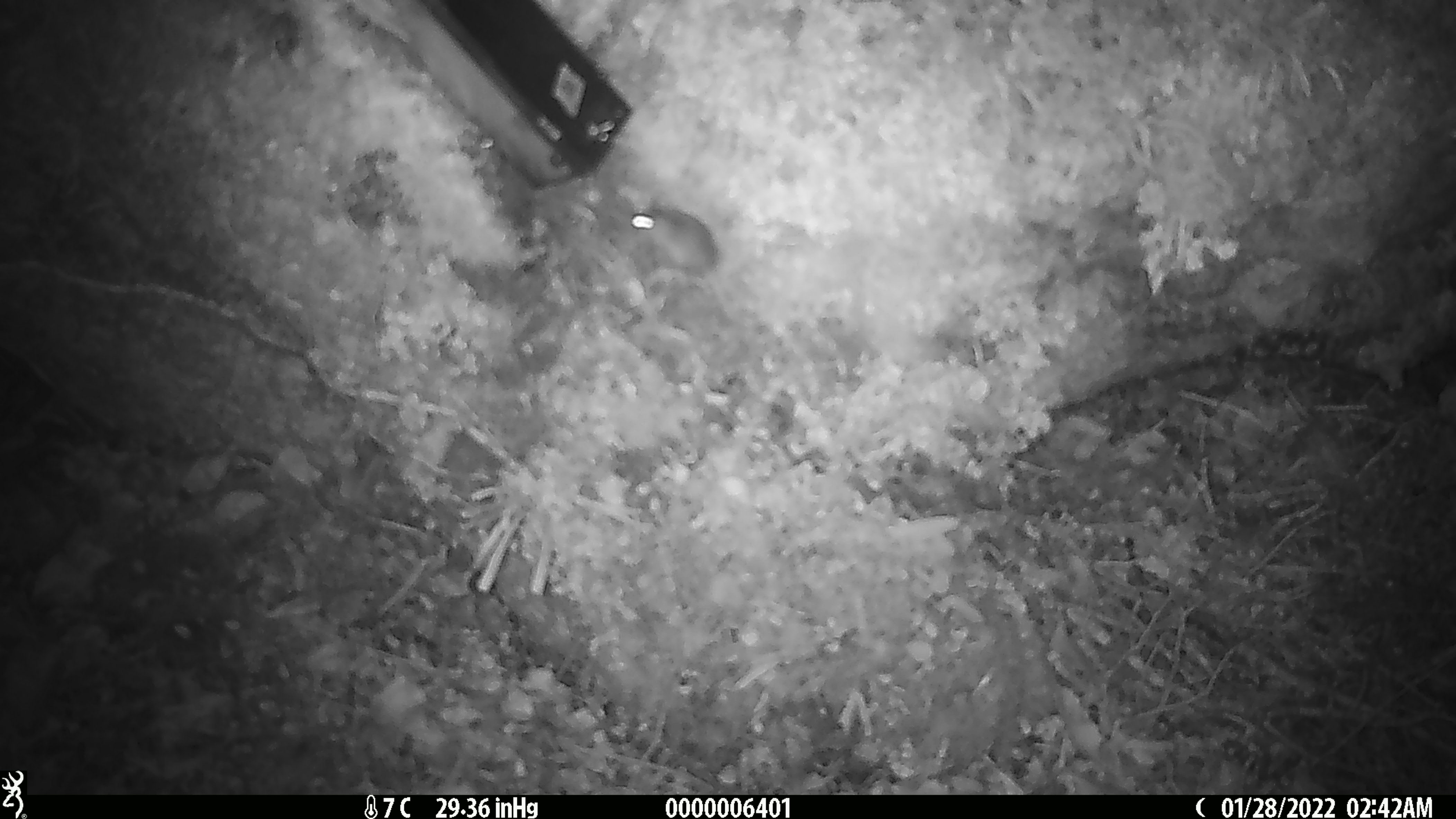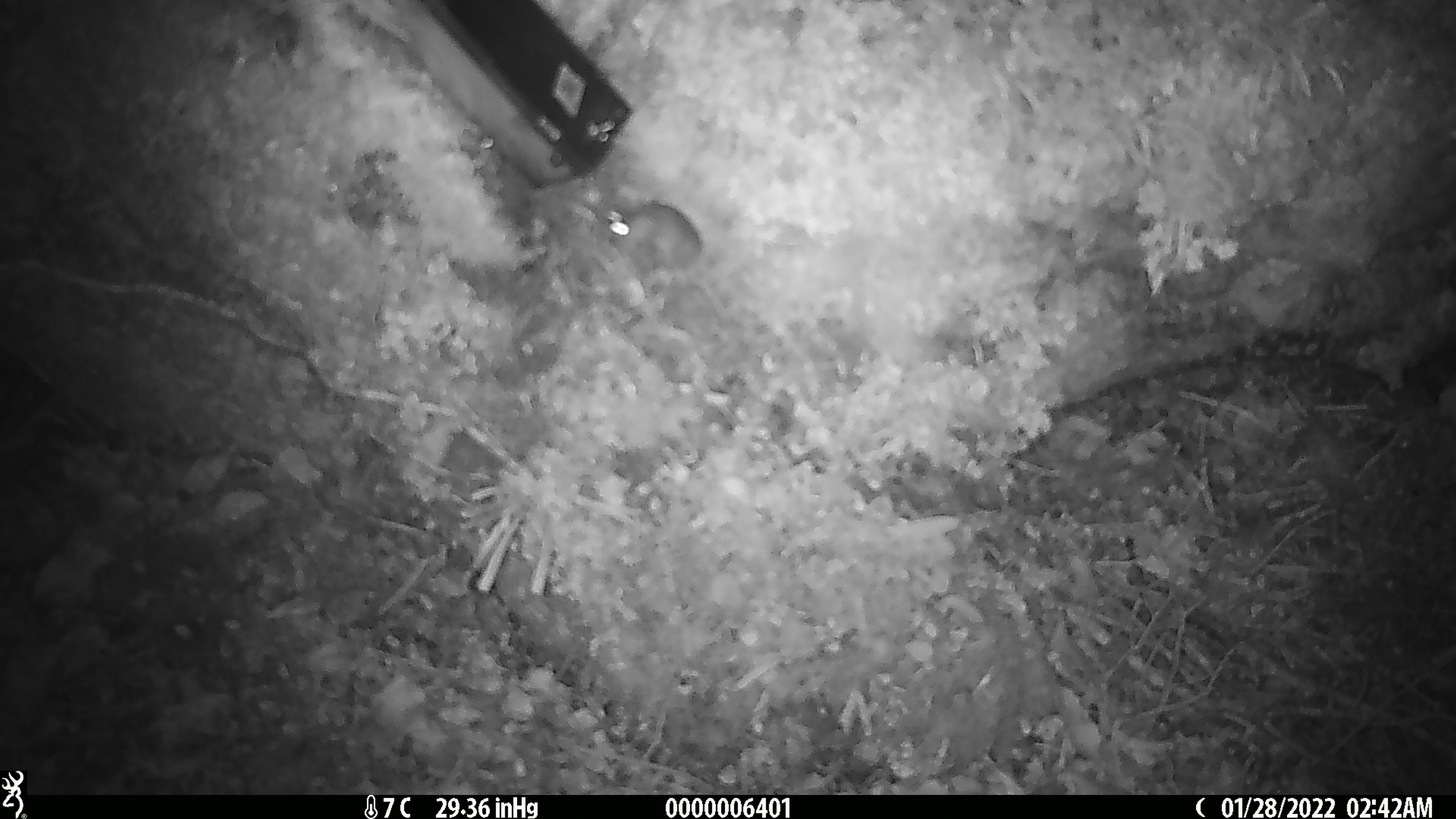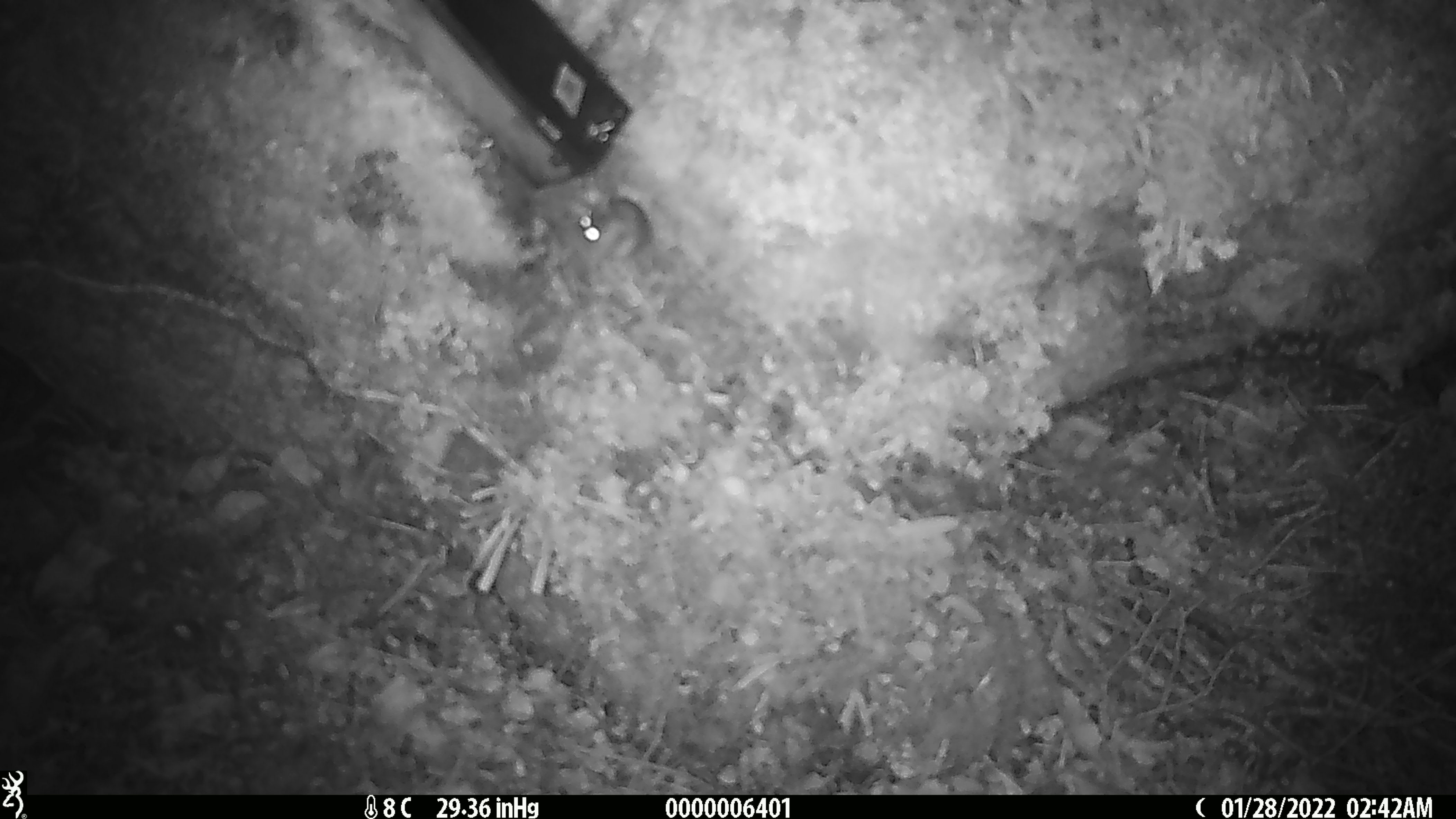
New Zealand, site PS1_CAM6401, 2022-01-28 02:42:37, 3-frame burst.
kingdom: Animalia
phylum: Chordata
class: Mammalia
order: Rodentia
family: Muridae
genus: Mus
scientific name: Mus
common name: mouse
Mouse (Mus).